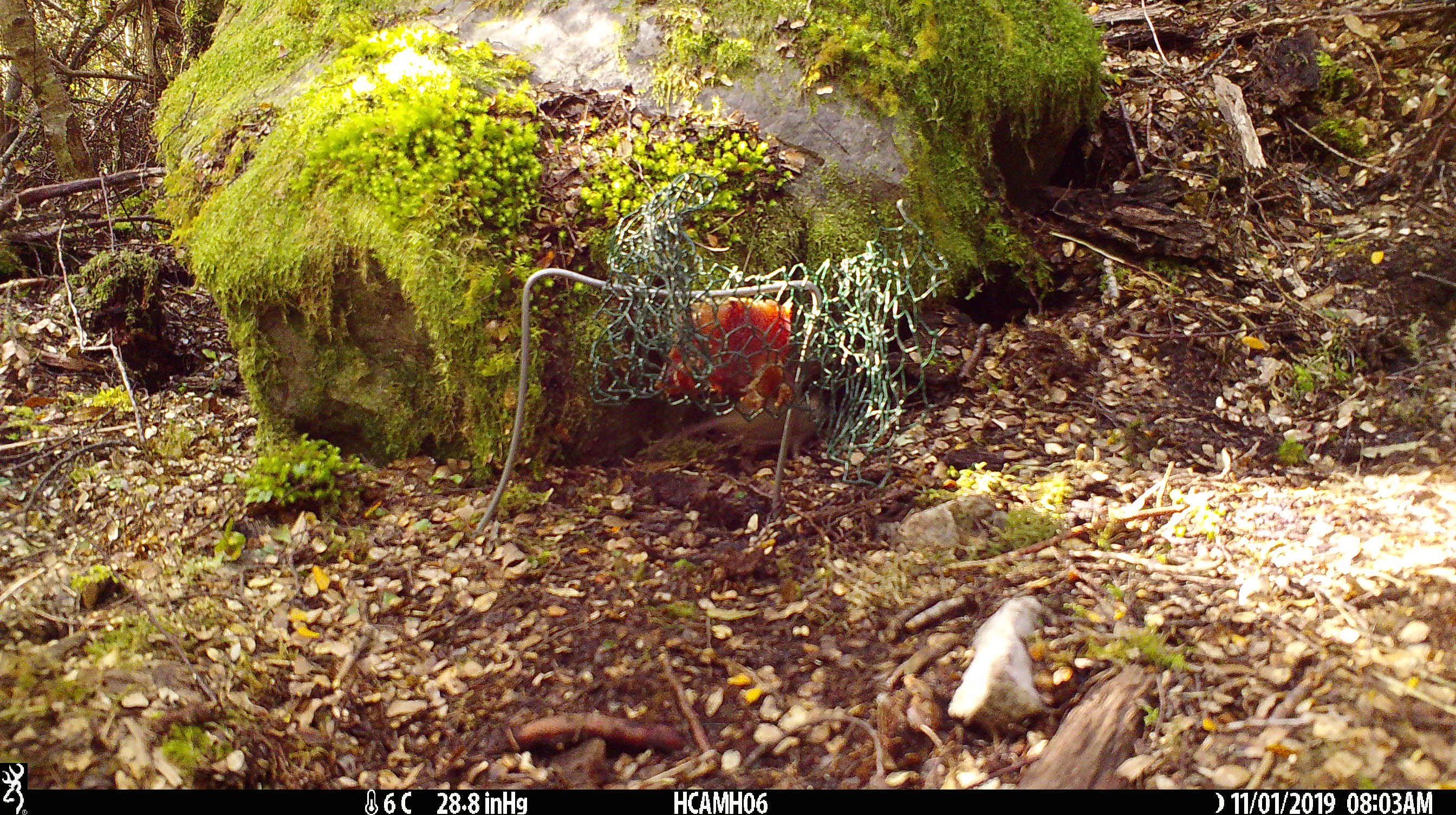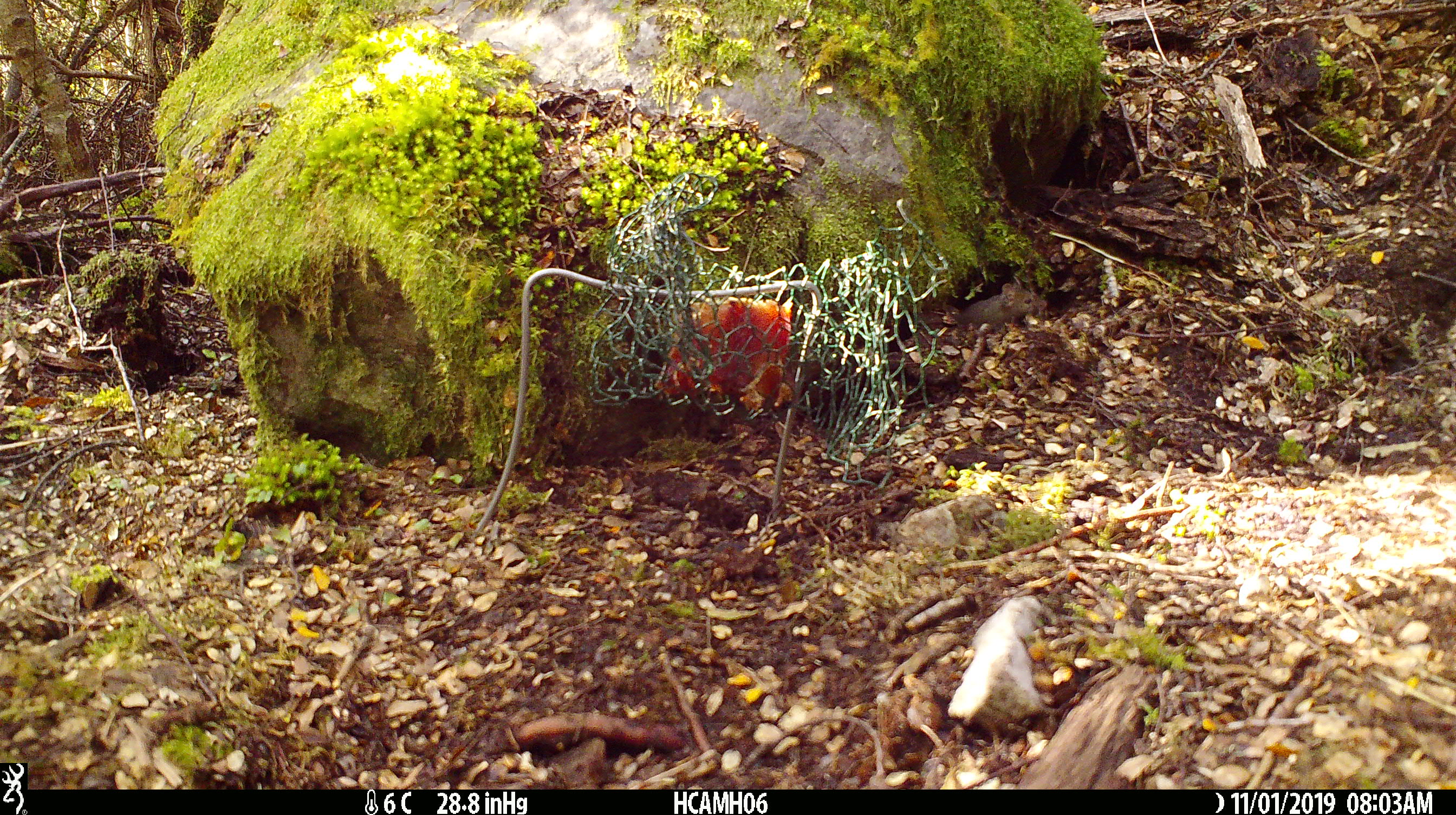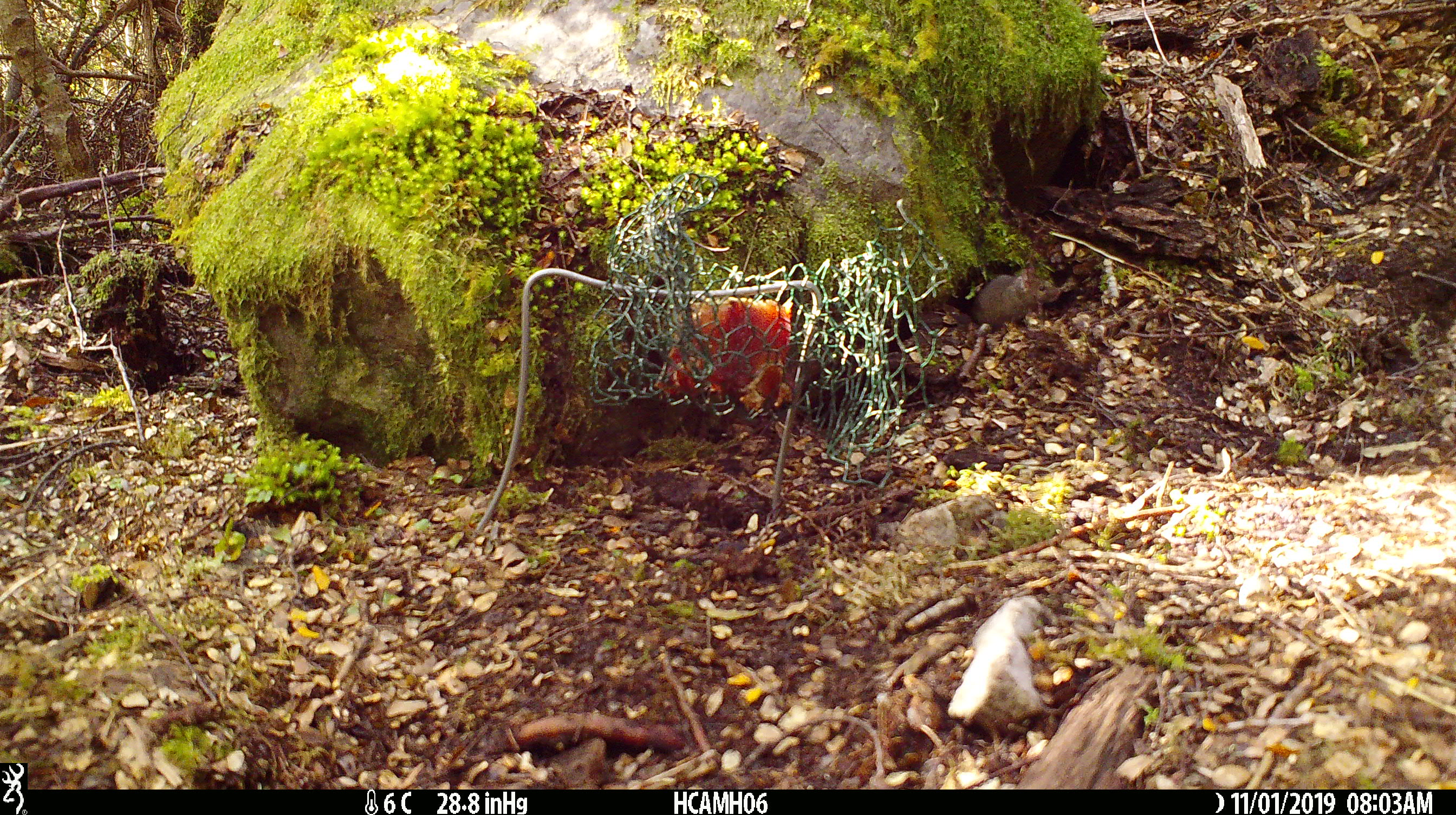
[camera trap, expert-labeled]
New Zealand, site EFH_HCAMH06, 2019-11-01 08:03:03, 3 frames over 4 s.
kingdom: Animalia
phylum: Chordata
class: Mammalia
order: Rodentia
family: Muridae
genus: Mus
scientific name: Mus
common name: mouse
Mouse (Mus).